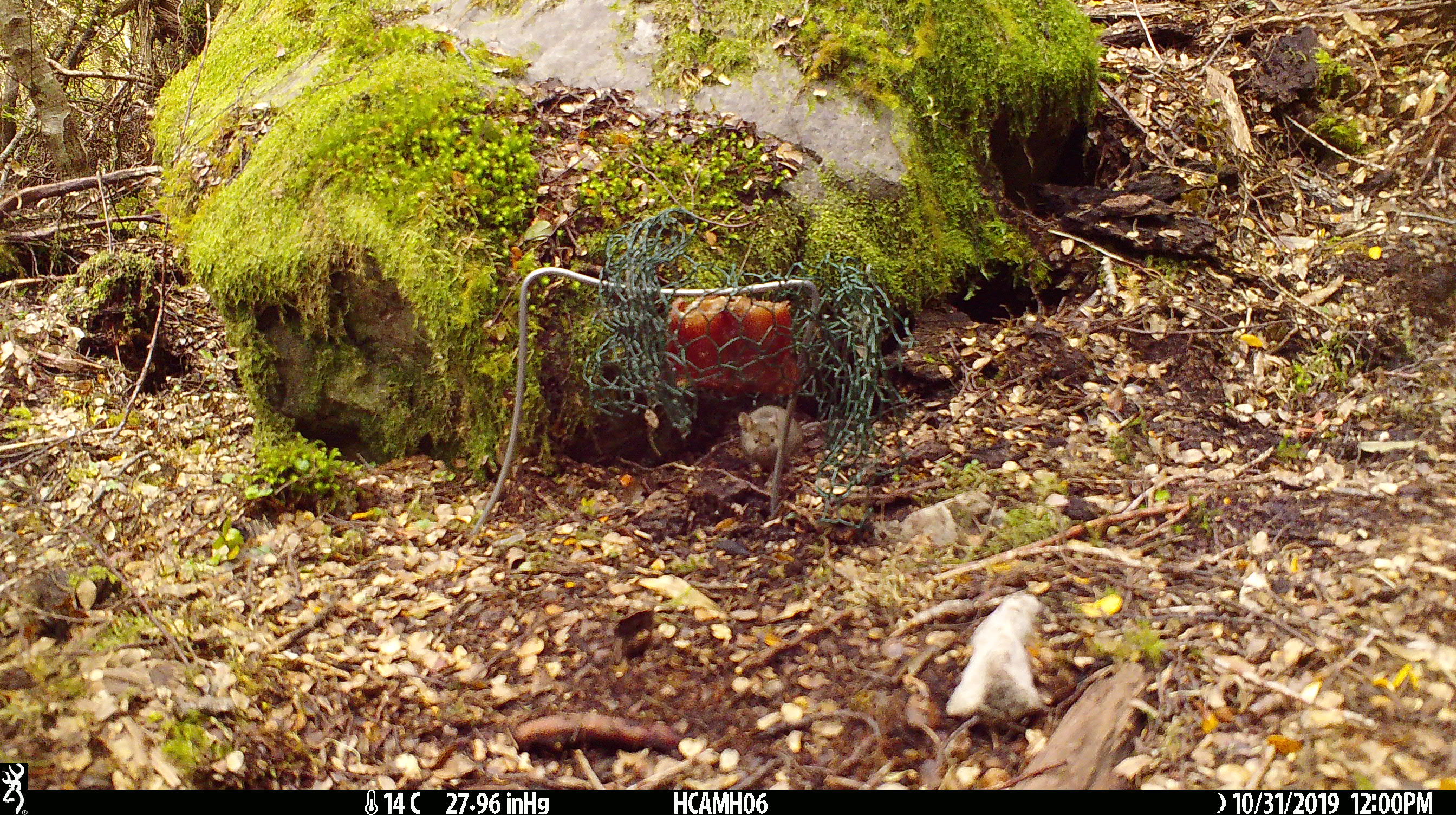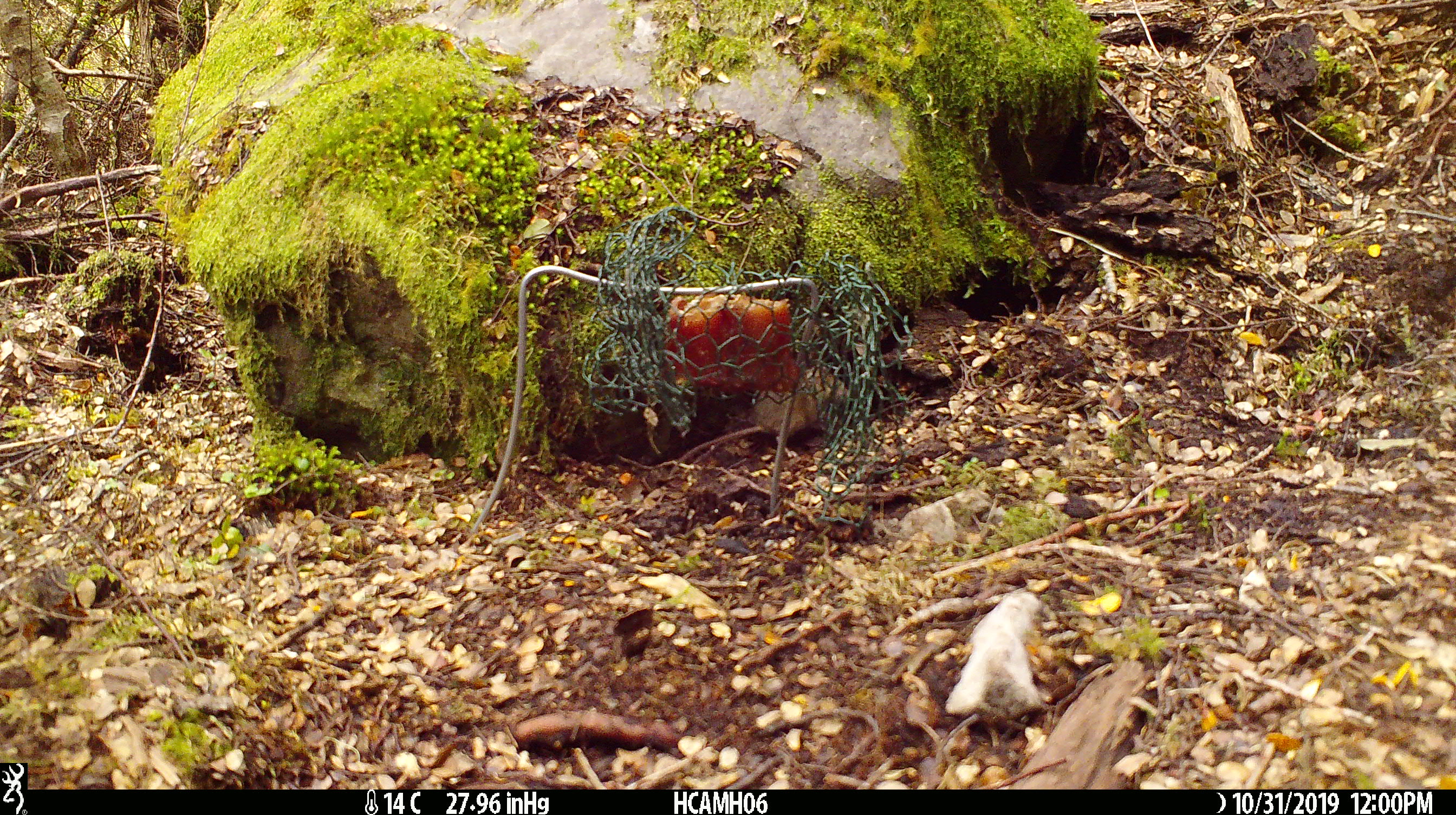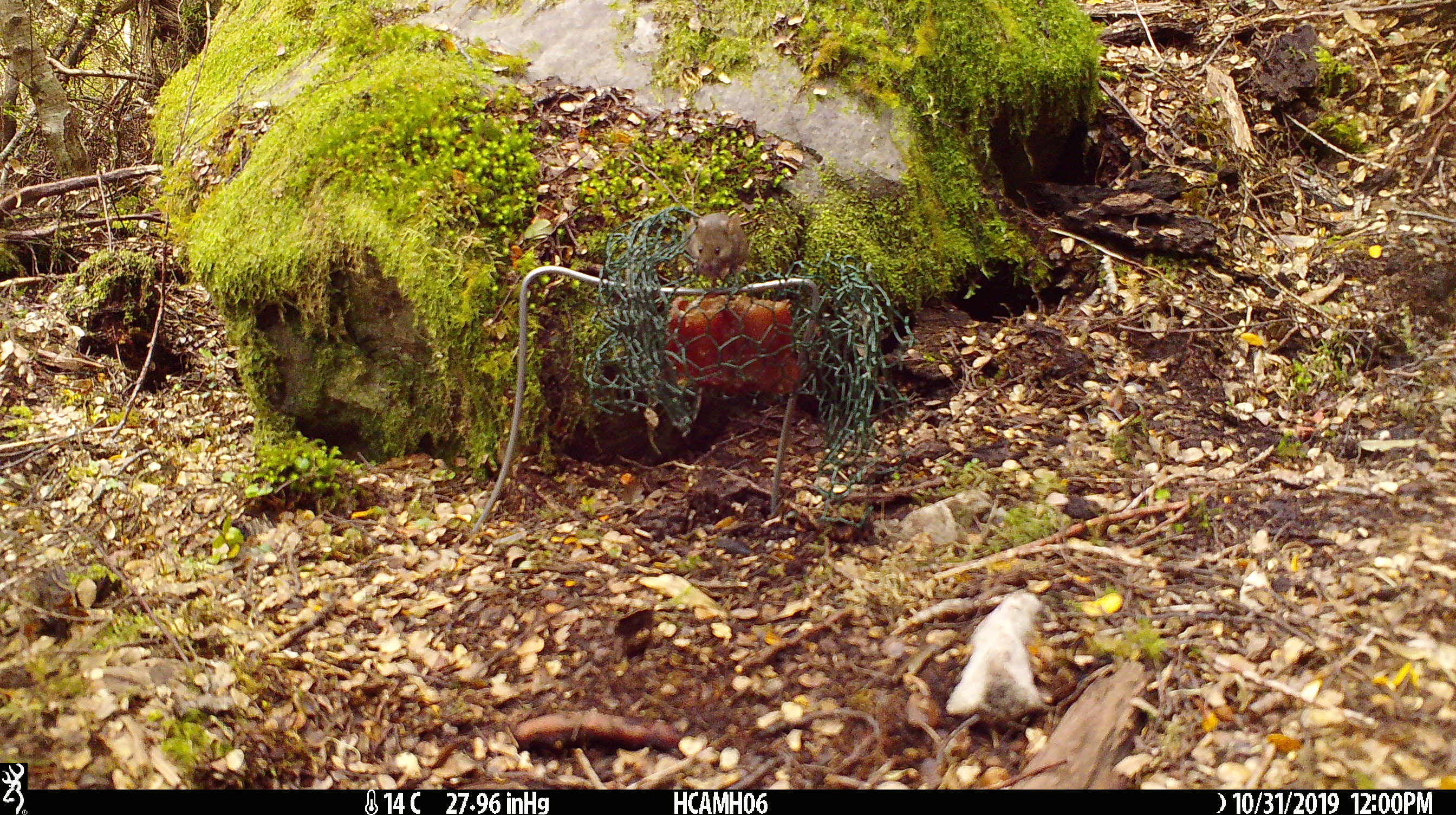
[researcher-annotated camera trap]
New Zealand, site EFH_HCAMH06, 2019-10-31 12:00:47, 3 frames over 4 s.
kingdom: Animalia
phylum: Chordata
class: Mammalia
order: Rodentia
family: Muridae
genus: Mus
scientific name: Mus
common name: mouse